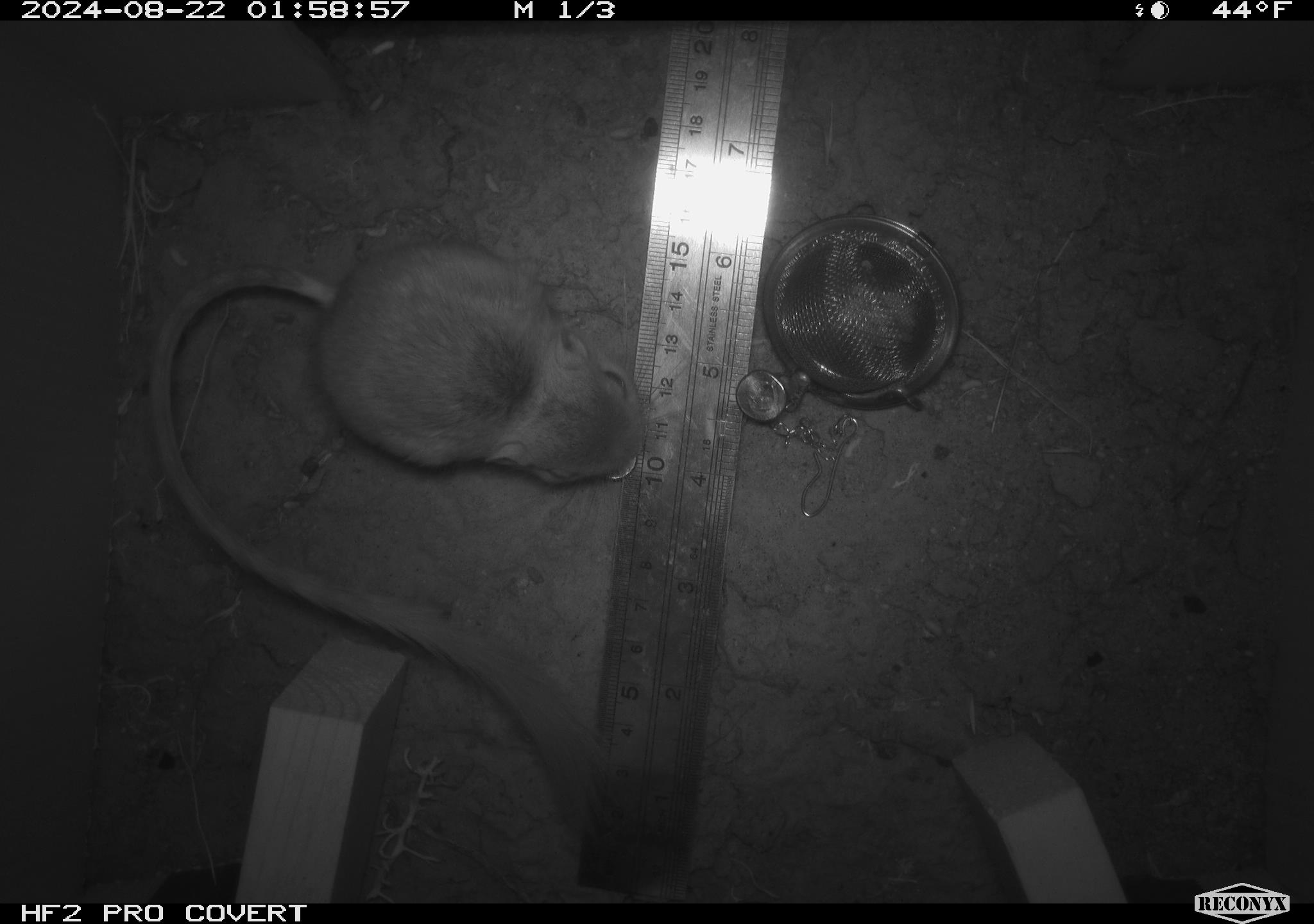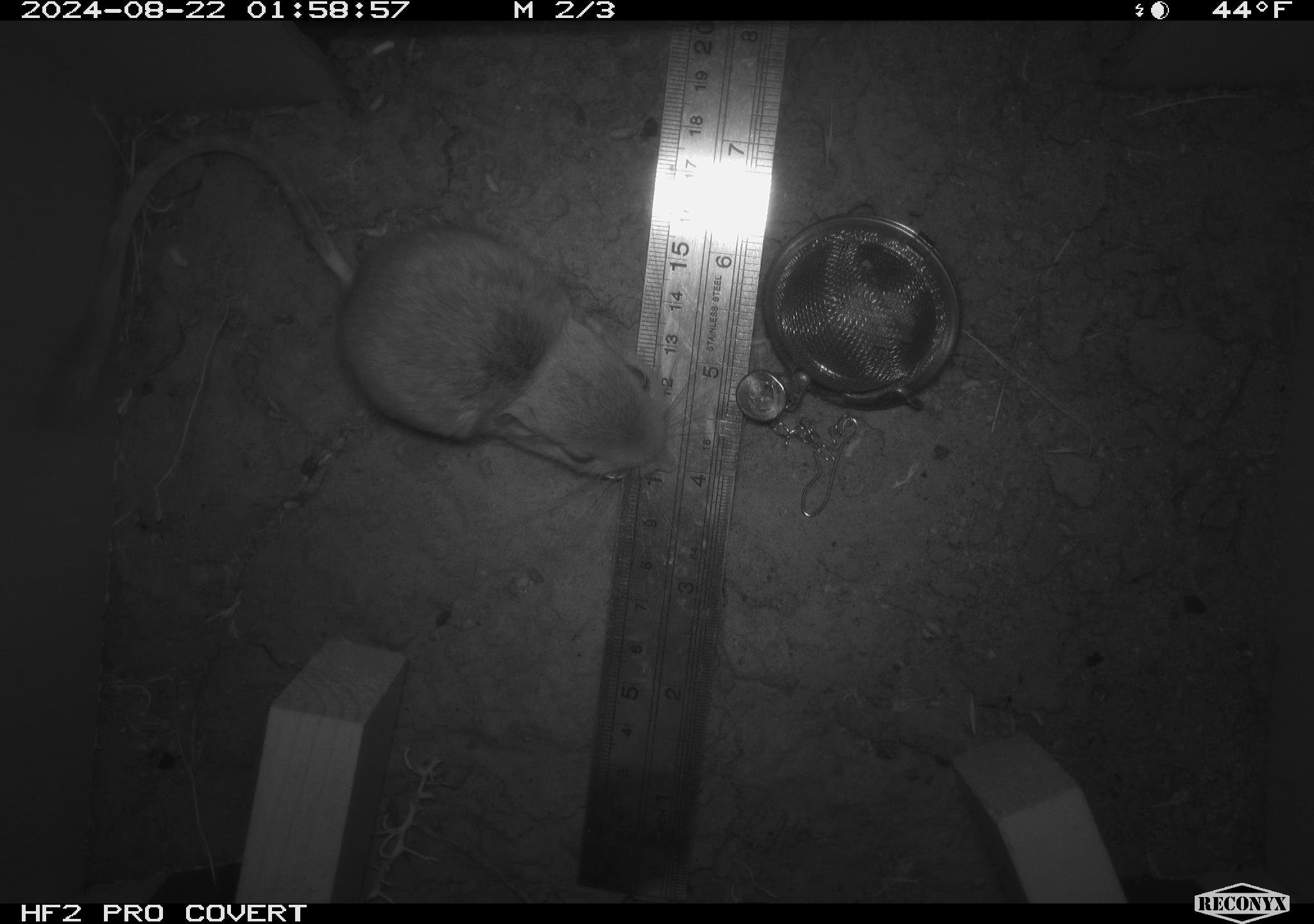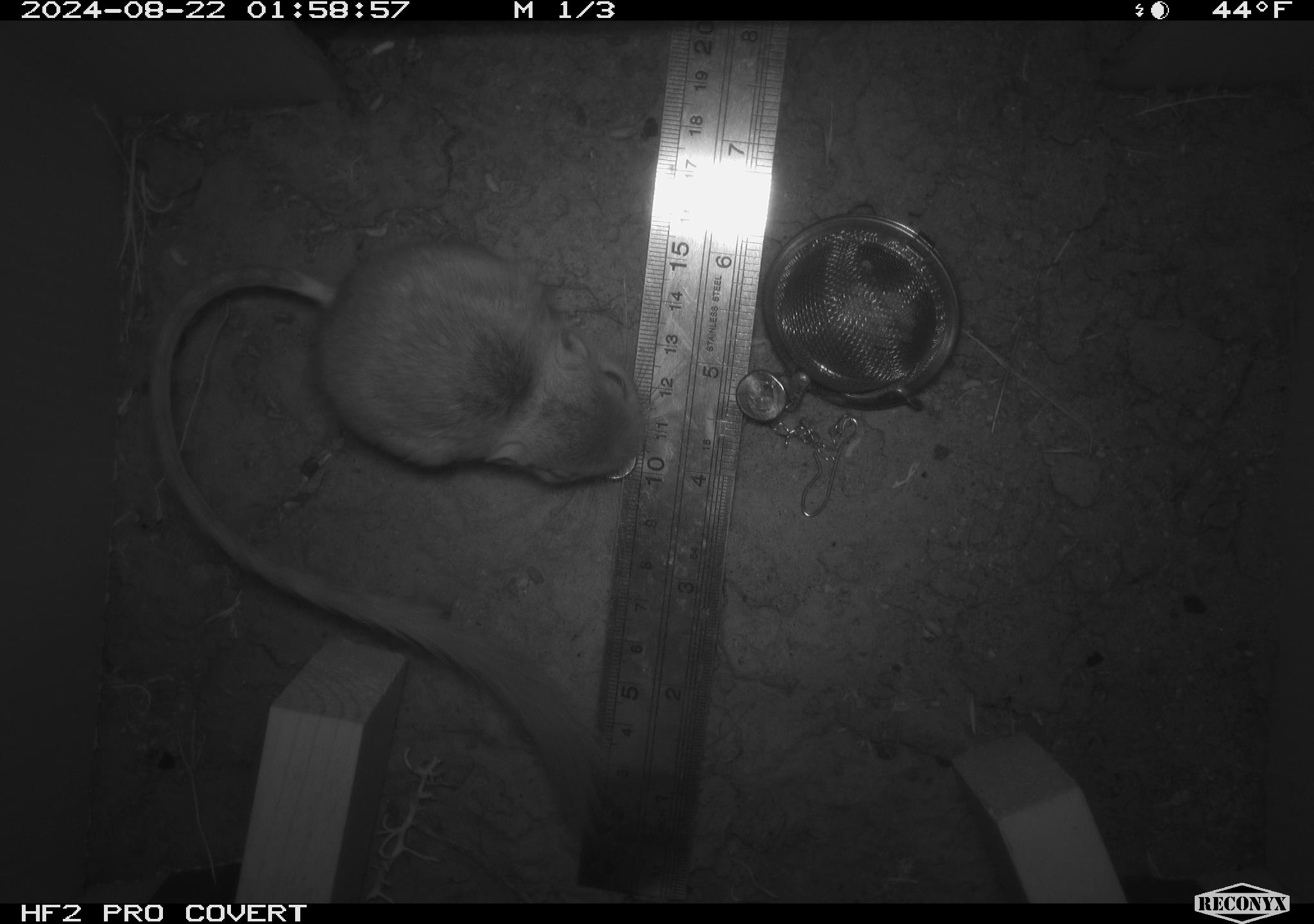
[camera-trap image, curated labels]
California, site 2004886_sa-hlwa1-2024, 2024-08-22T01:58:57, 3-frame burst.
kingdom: Animalia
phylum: Chordata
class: Mammalia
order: Rodentia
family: Heteromyidae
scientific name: Heteromyidae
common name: kangaroo rats and pocket mice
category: heteromyidae family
Heteromyidae family (kangaroo rats and pocket mice) (Heteromyidae).